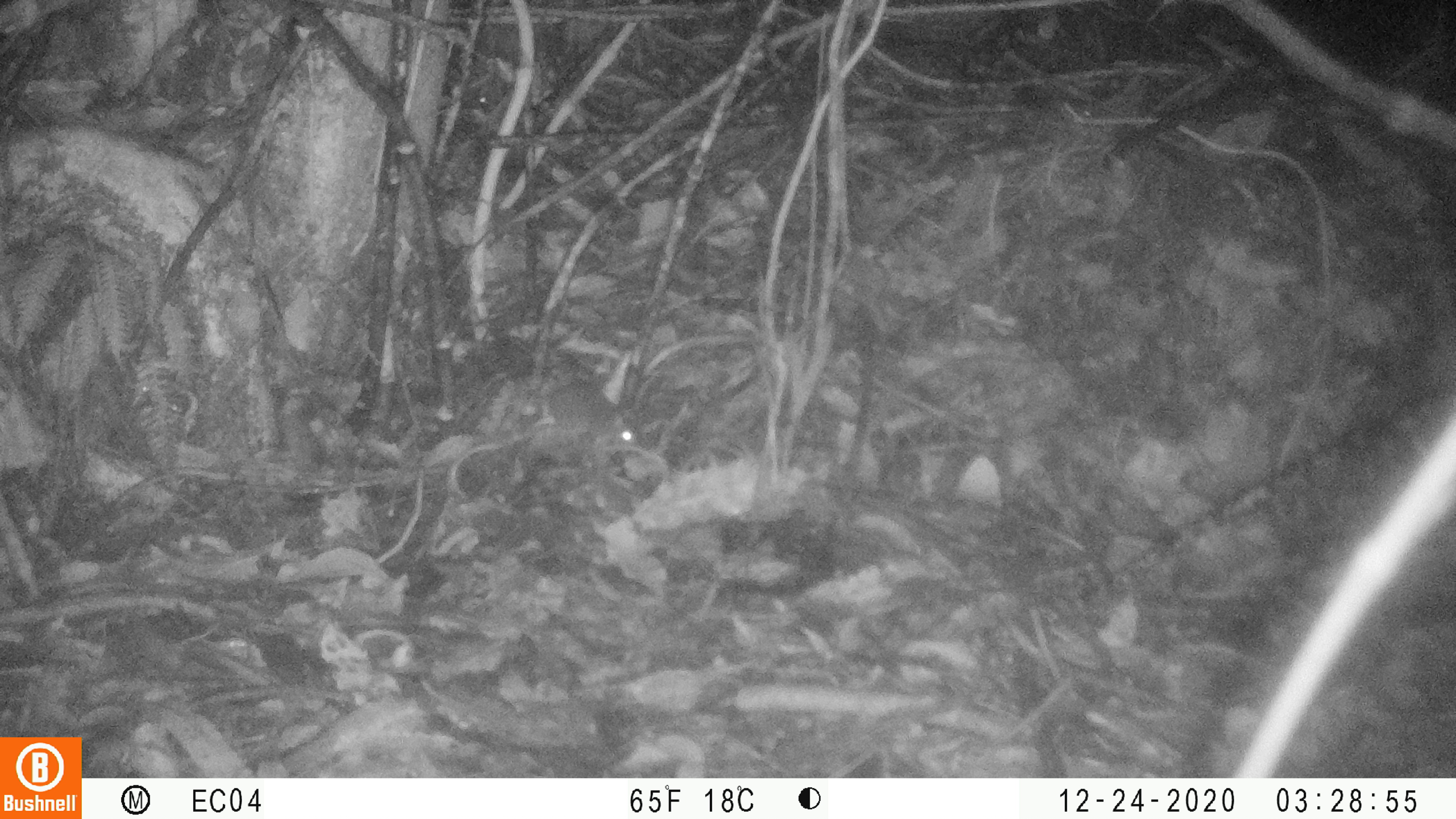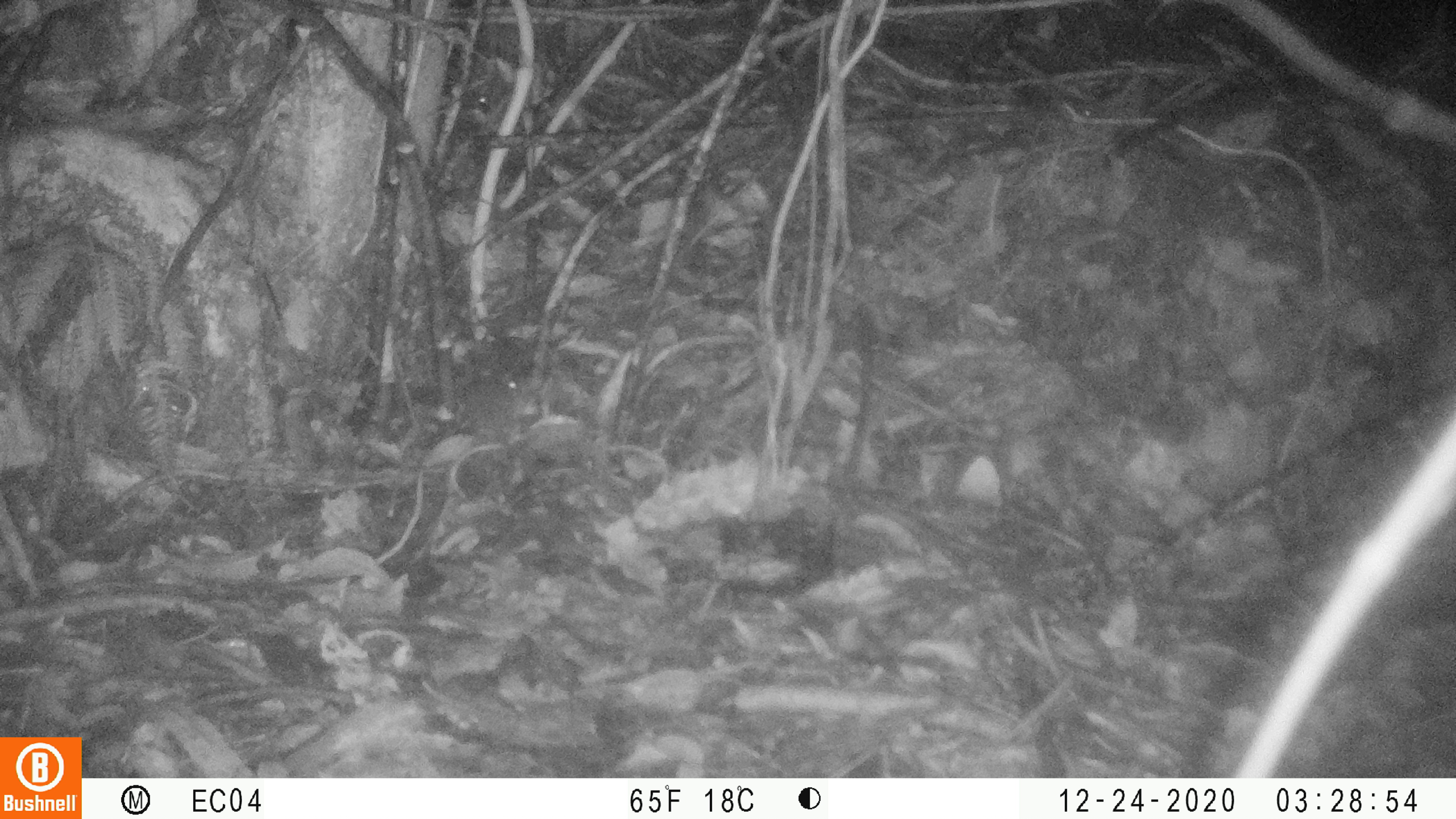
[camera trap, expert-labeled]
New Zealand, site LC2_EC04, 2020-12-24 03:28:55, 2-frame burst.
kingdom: Animalia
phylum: Chordata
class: Mammalia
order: Rodentia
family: Muridae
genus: Mus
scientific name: Mus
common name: mouse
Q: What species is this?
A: Mouse (Mus).